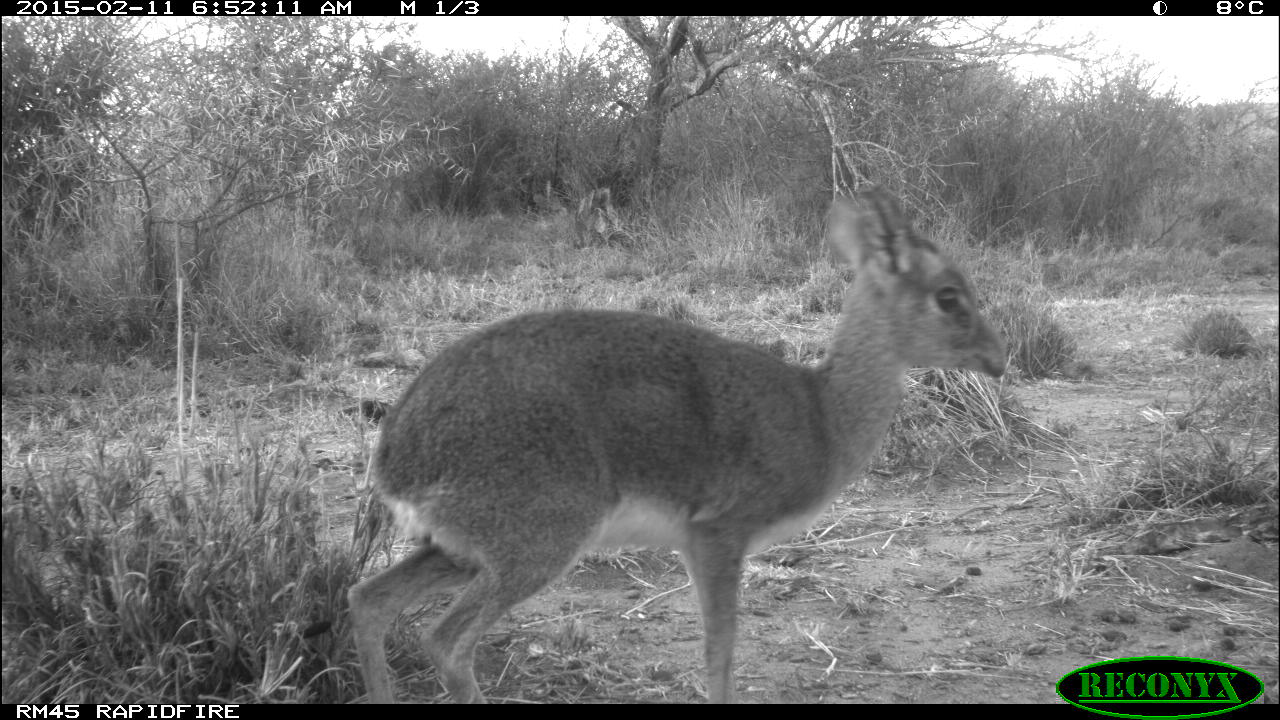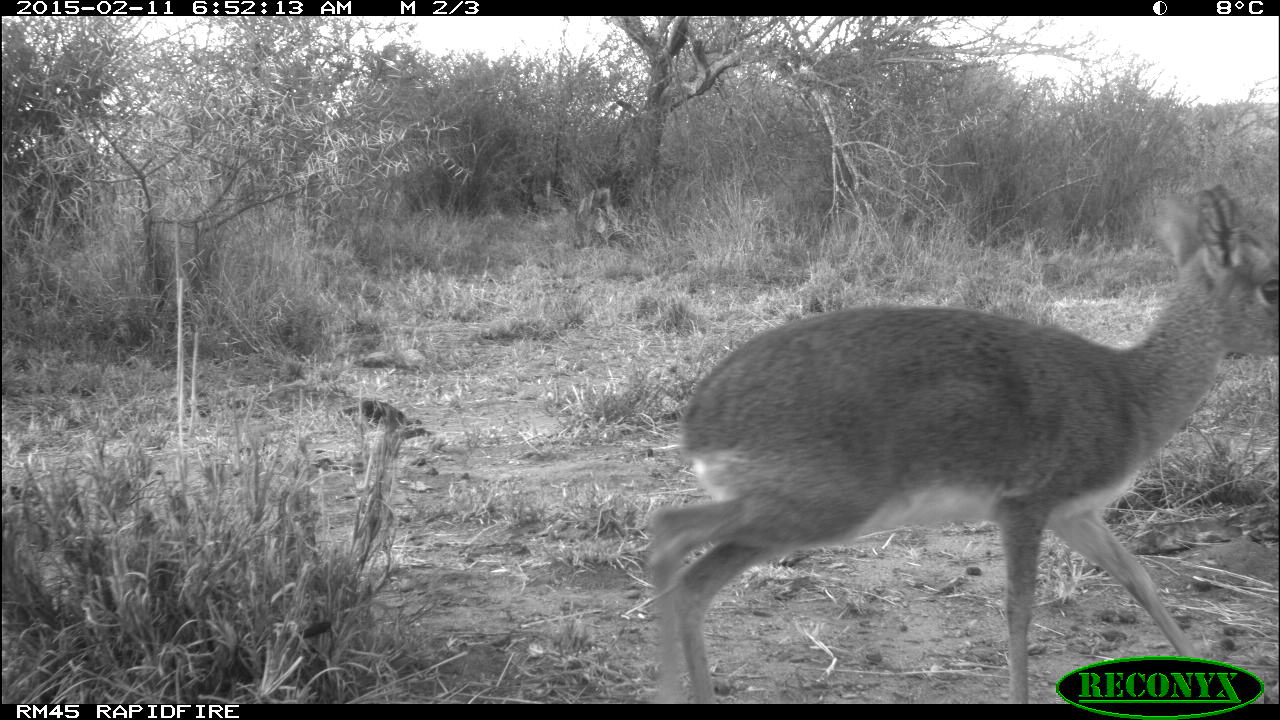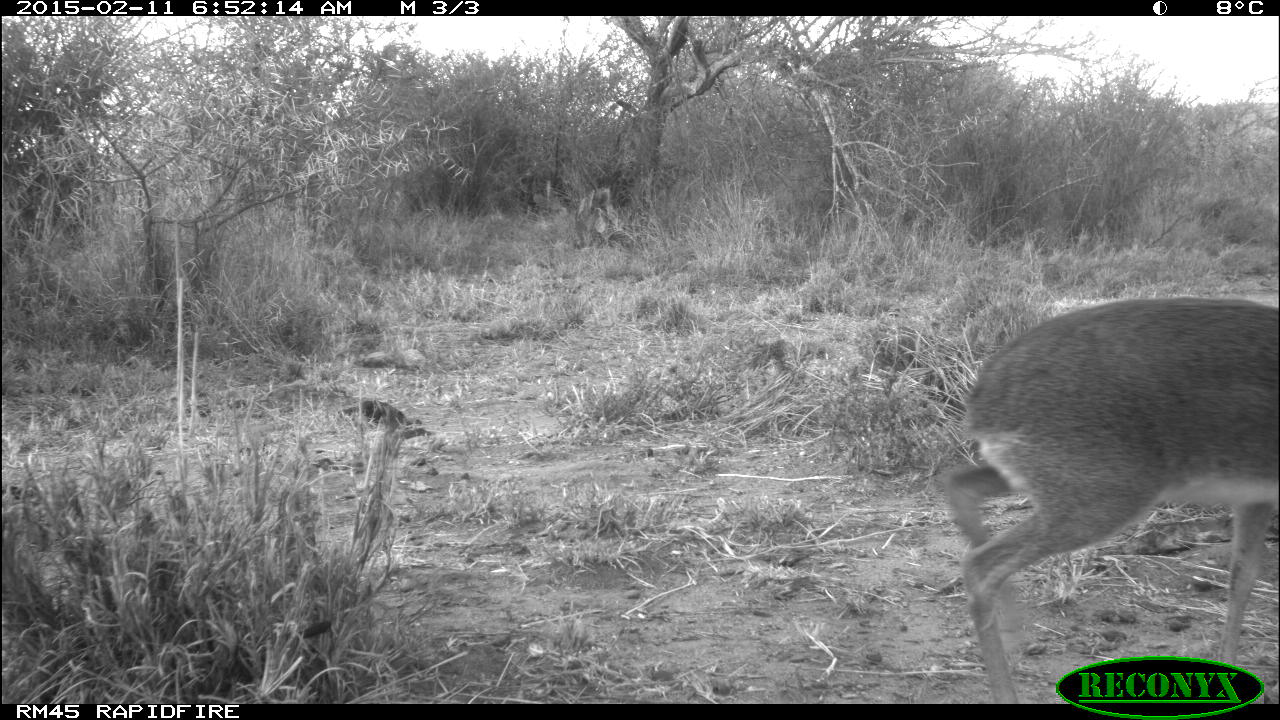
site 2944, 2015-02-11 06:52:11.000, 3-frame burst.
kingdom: Animalia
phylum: Chordata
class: Mammalia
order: Artiodactyla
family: Bovidae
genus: Madoqua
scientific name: Madoqua guentheri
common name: günther's dik-dik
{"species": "Madoqua guentheri (günther's dik-dik)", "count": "1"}